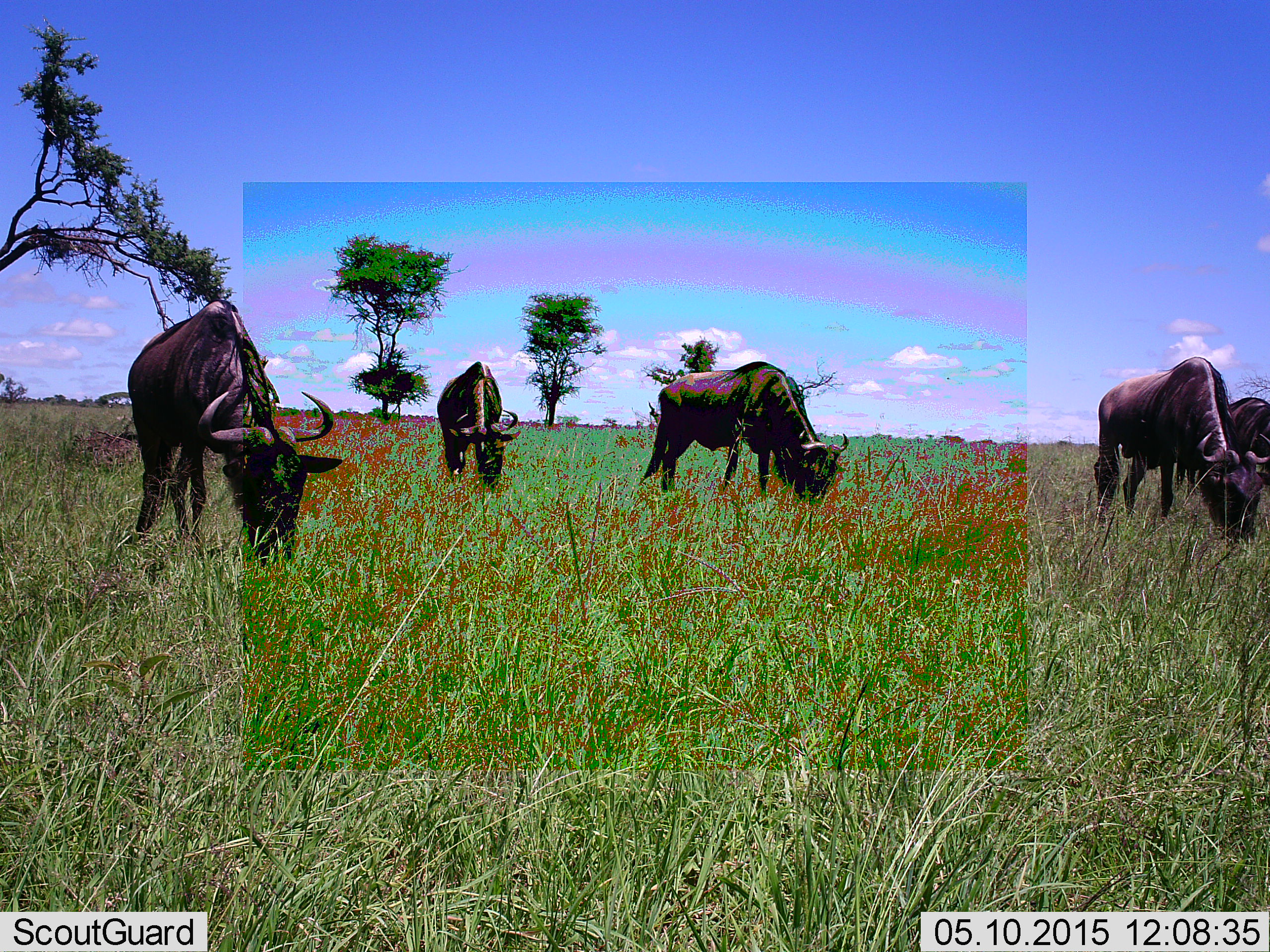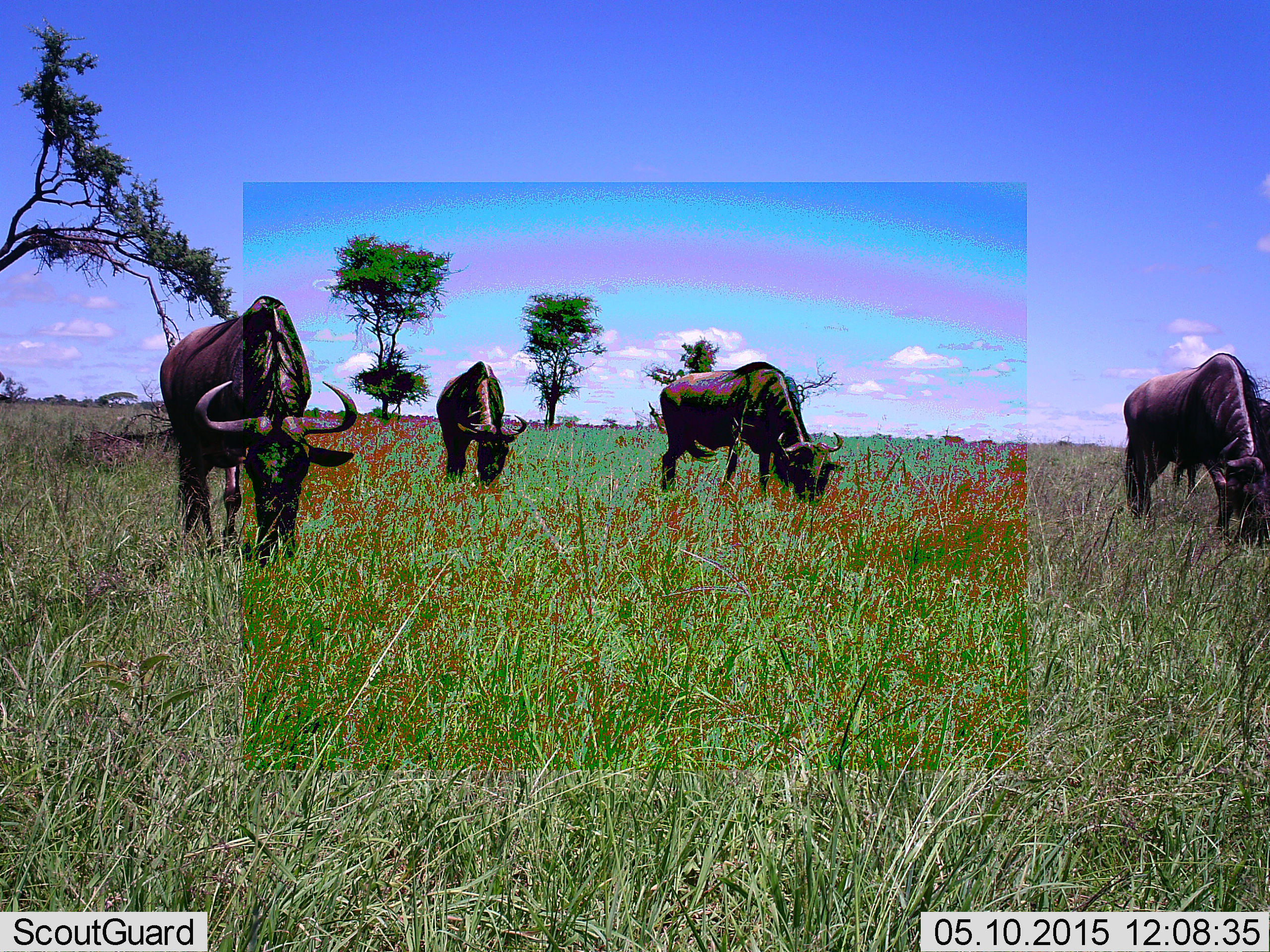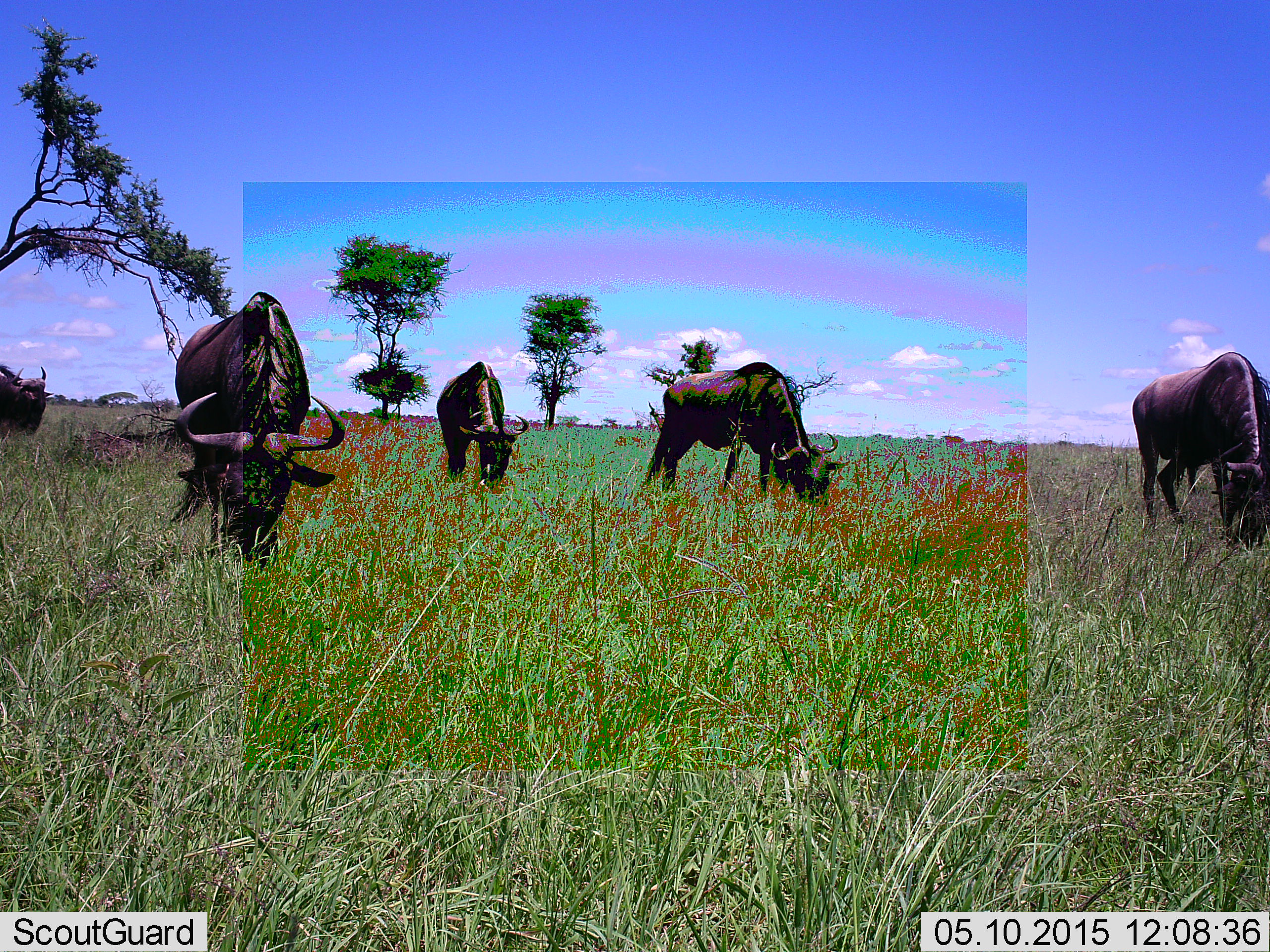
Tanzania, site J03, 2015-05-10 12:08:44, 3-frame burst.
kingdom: Animalia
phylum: Chordata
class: Mammalia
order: Artiodactyla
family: Bovidae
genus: Connochaetes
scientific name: Connochaetes taurinus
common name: blue wildebeest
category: wildebeest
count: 6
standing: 20%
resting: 0%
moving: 40%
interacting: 0%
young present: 0%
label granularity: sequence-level